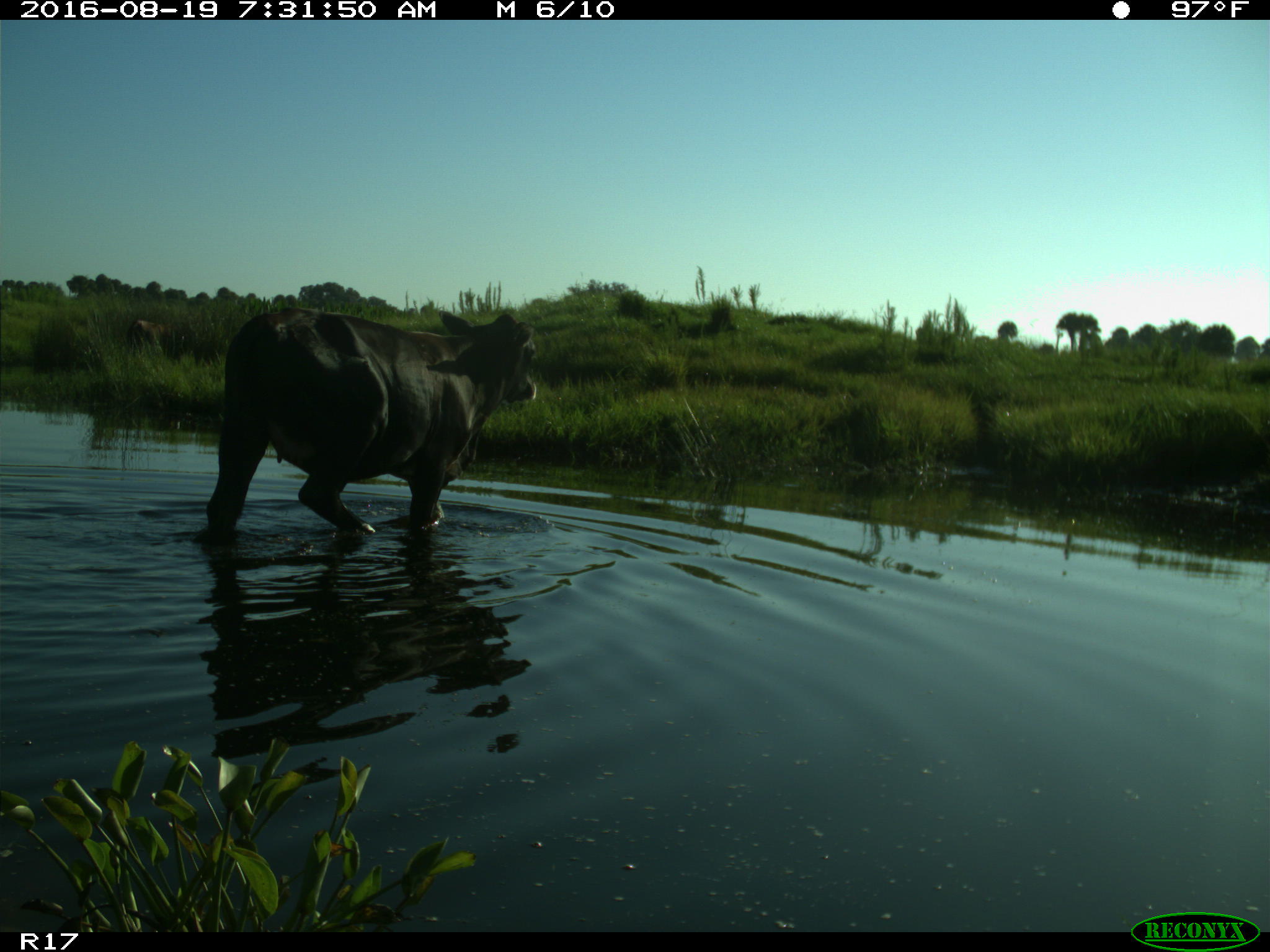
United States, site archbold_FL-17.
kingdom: Animalia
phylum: Chordata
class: Mammalia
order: Artiodactyla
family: Bovidae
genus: Bos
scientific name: Bos taurus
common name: domestic cow